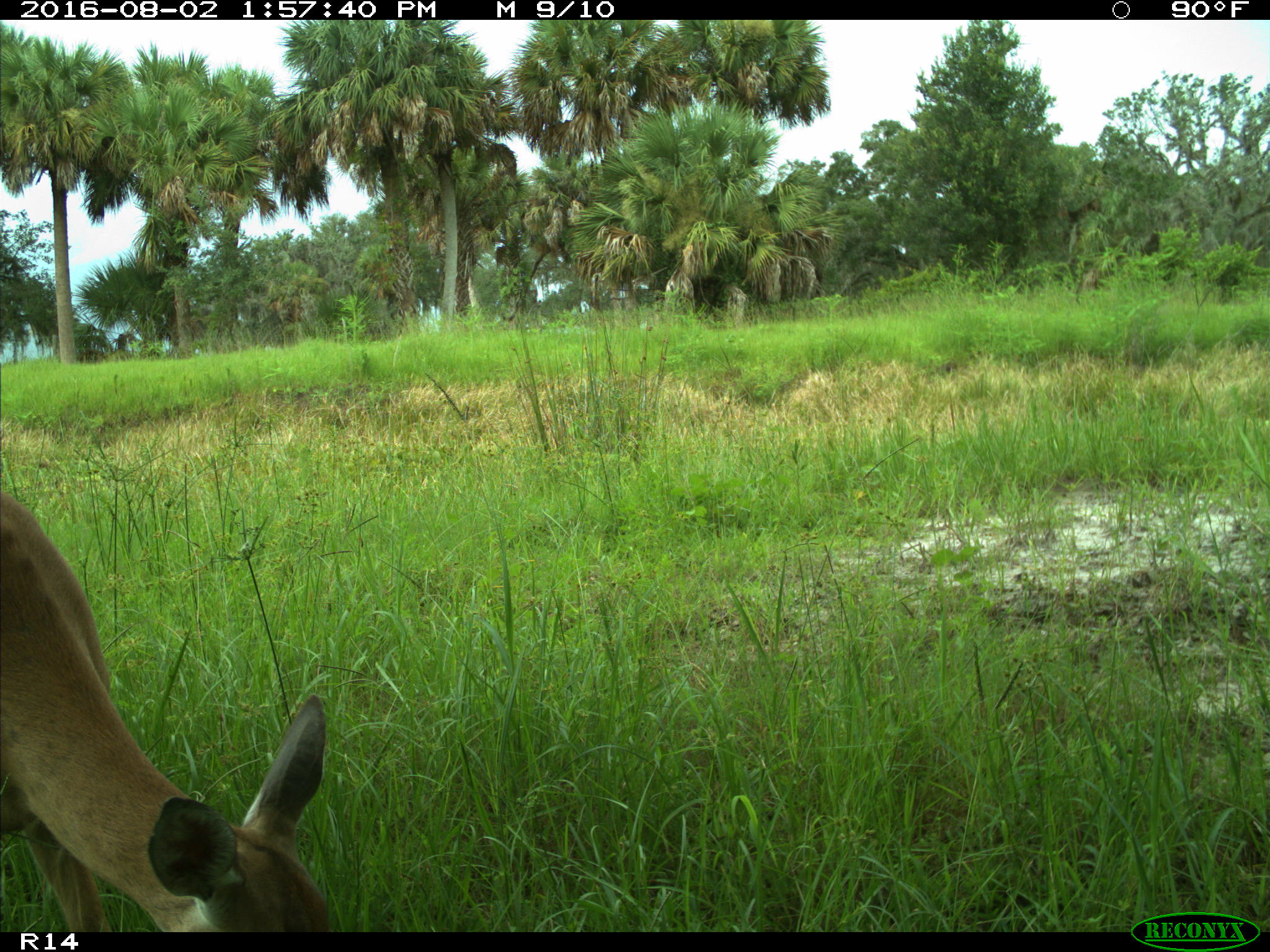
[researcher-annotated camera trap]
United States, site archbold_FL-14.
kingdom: Animalia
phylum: Chordata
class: Mammalia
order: Artiodactyla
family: Cervidae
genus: Odocoileus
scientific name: Odocoileus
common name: deer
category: unidentified deer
Unidentified deer (deer) (Odocoileus).